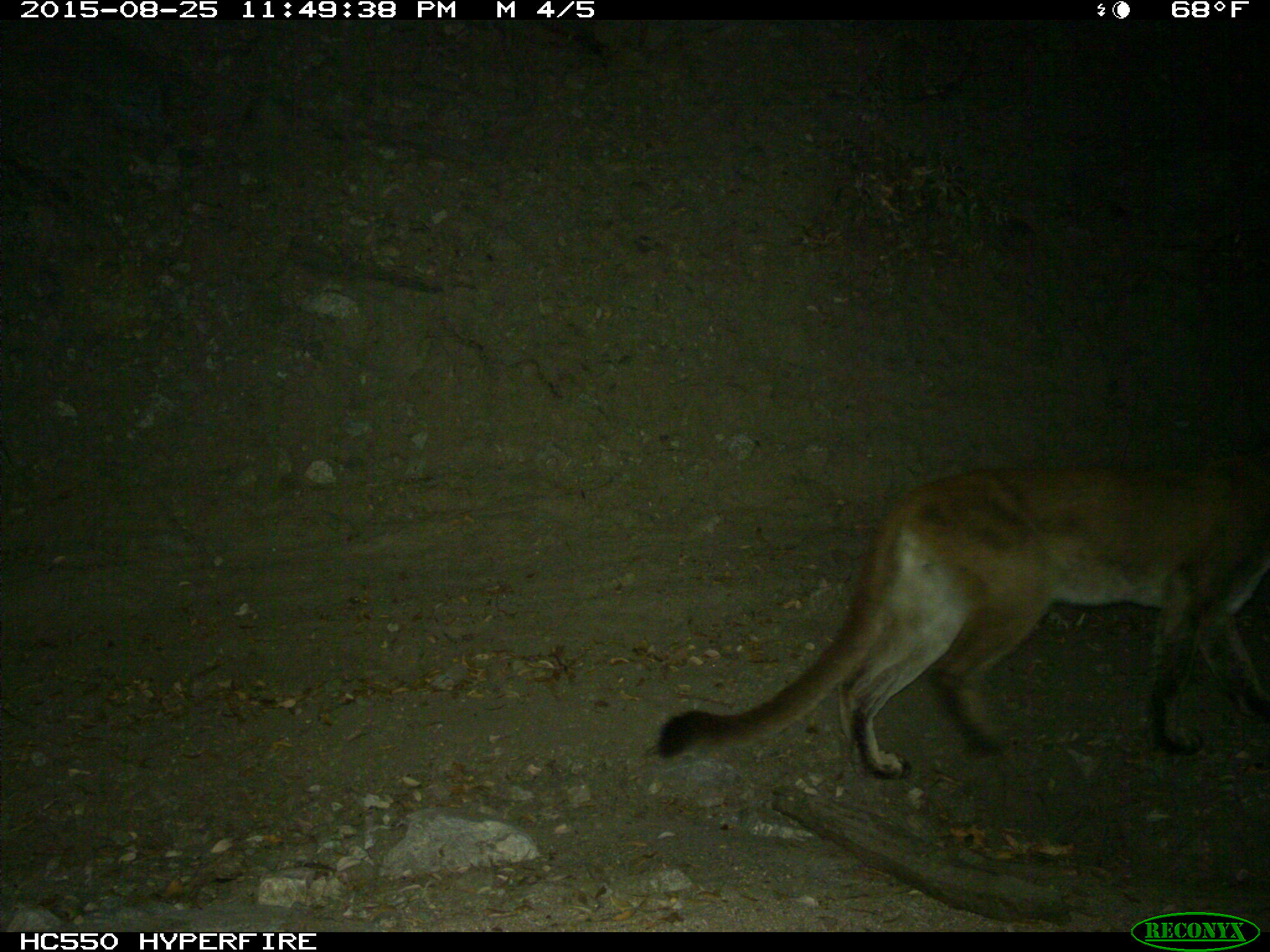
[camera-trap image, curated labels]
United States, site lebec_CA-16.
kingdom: Animalia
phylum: Chordata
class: Mammalia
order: Carnivora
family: Felidae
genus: Puma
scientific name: Puma concolor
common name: mountain lion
Puma concolor (mountain lion).